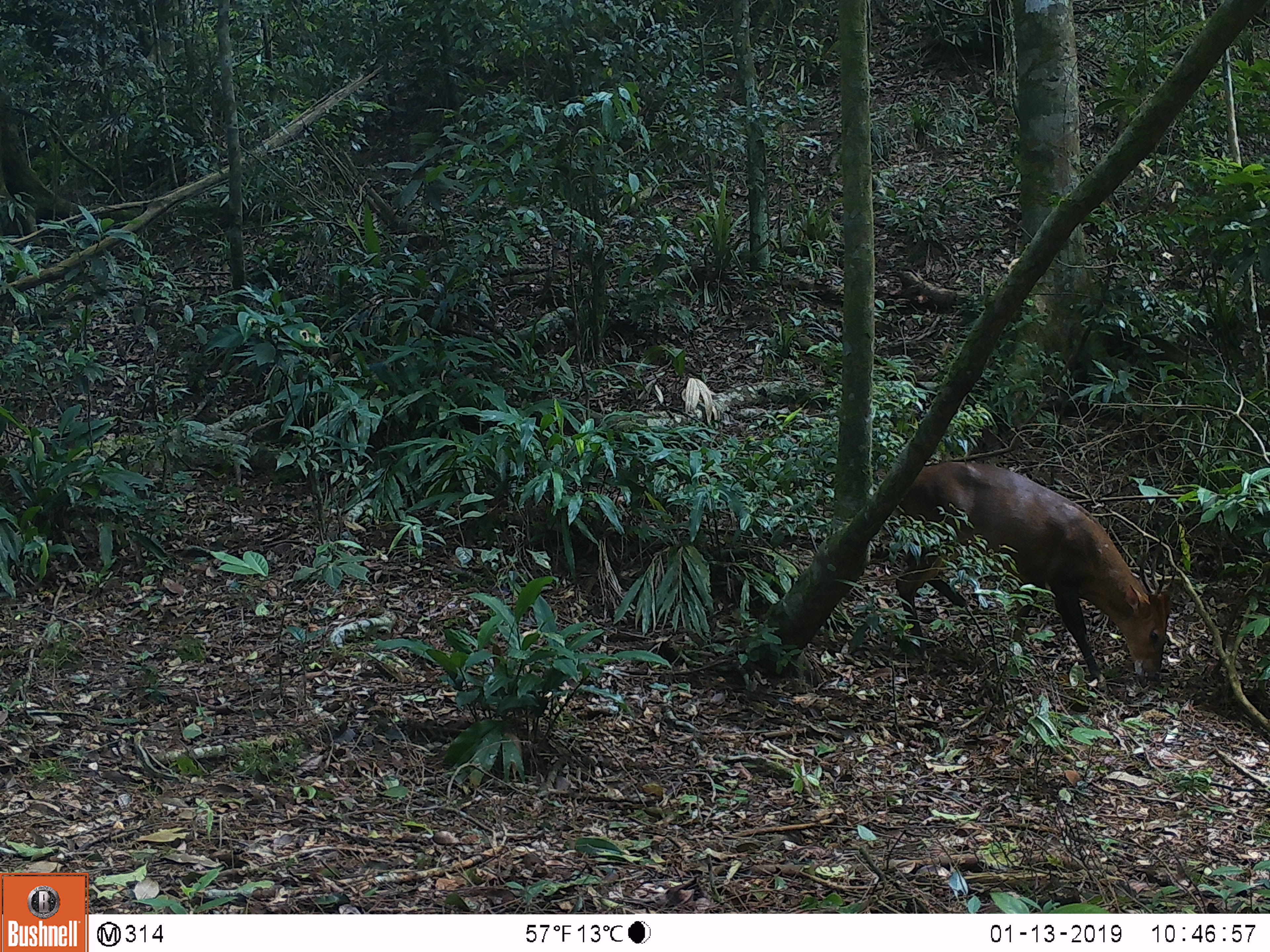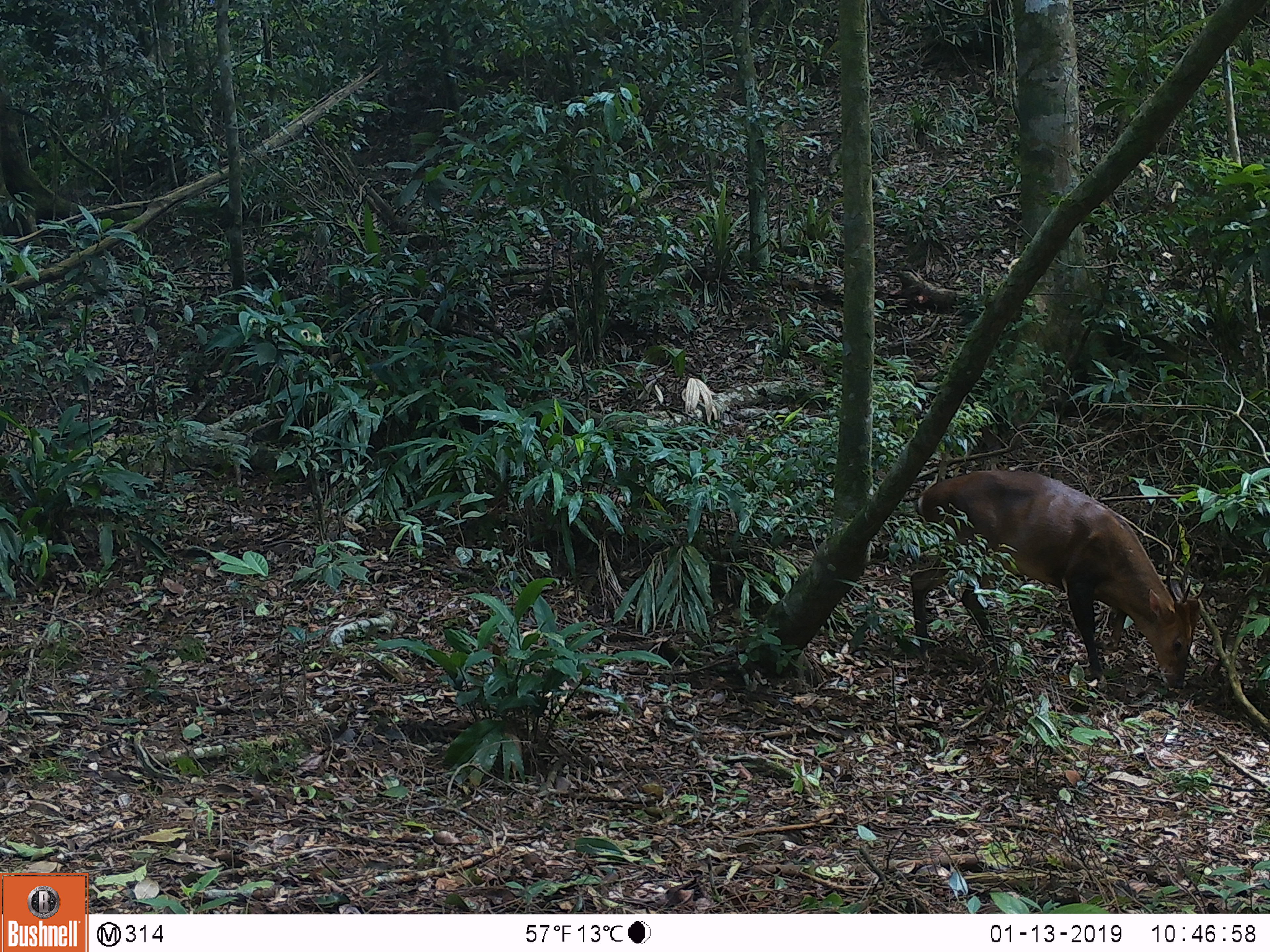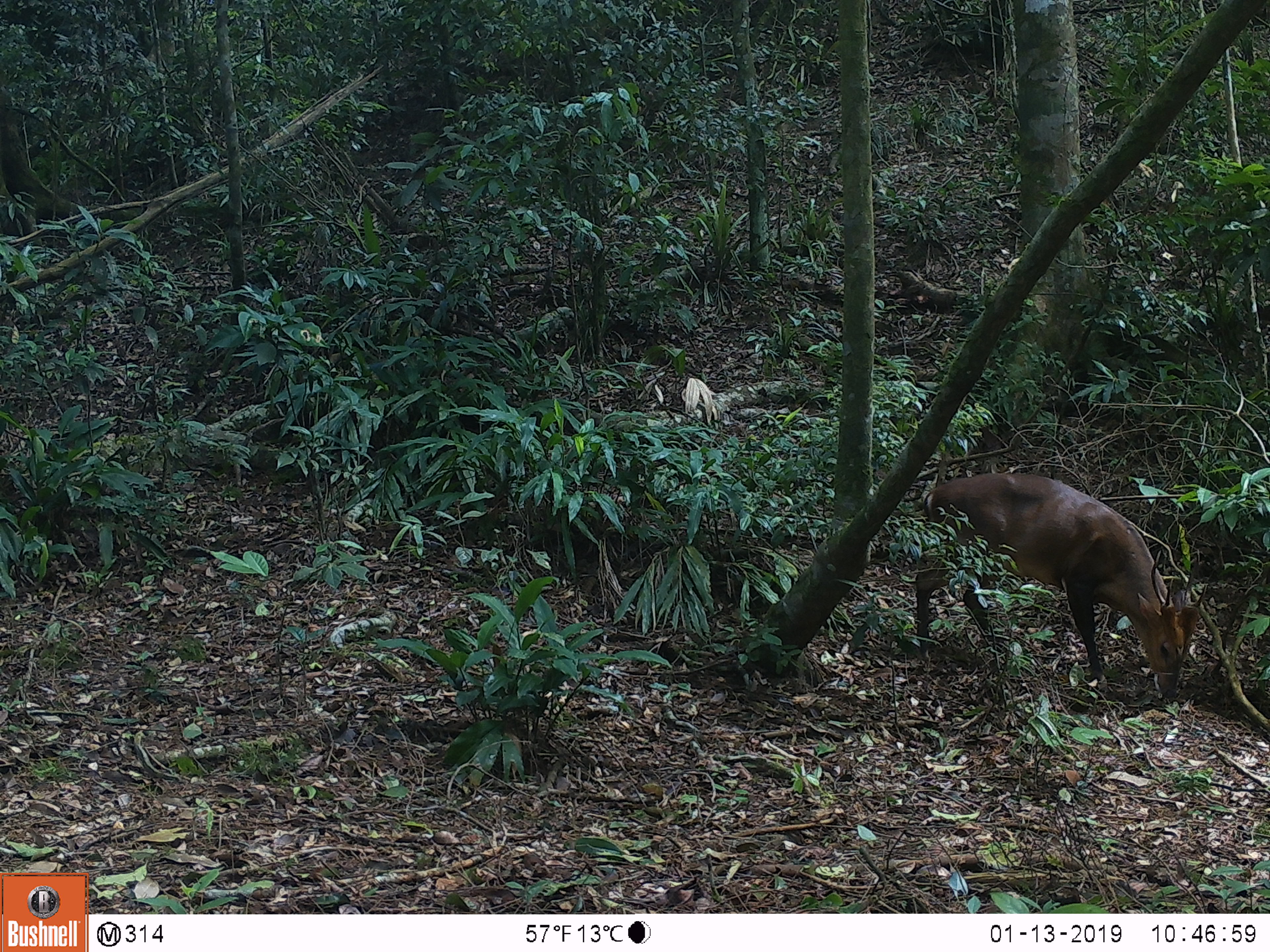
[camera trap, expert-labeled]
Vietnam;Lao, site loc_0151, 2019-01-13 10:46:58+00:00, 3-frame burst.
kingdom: Animalia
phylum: Chordata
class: Mammalia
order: Artiodactyla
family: Cervidae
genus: Muntiacus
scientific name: Muntiacus vuquangensis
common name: large-antlered muntjac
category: large antlered muntjac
Large antlered muntjac (large-antlered muntjac) (Muntiacus vuquangensis). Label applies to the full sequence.